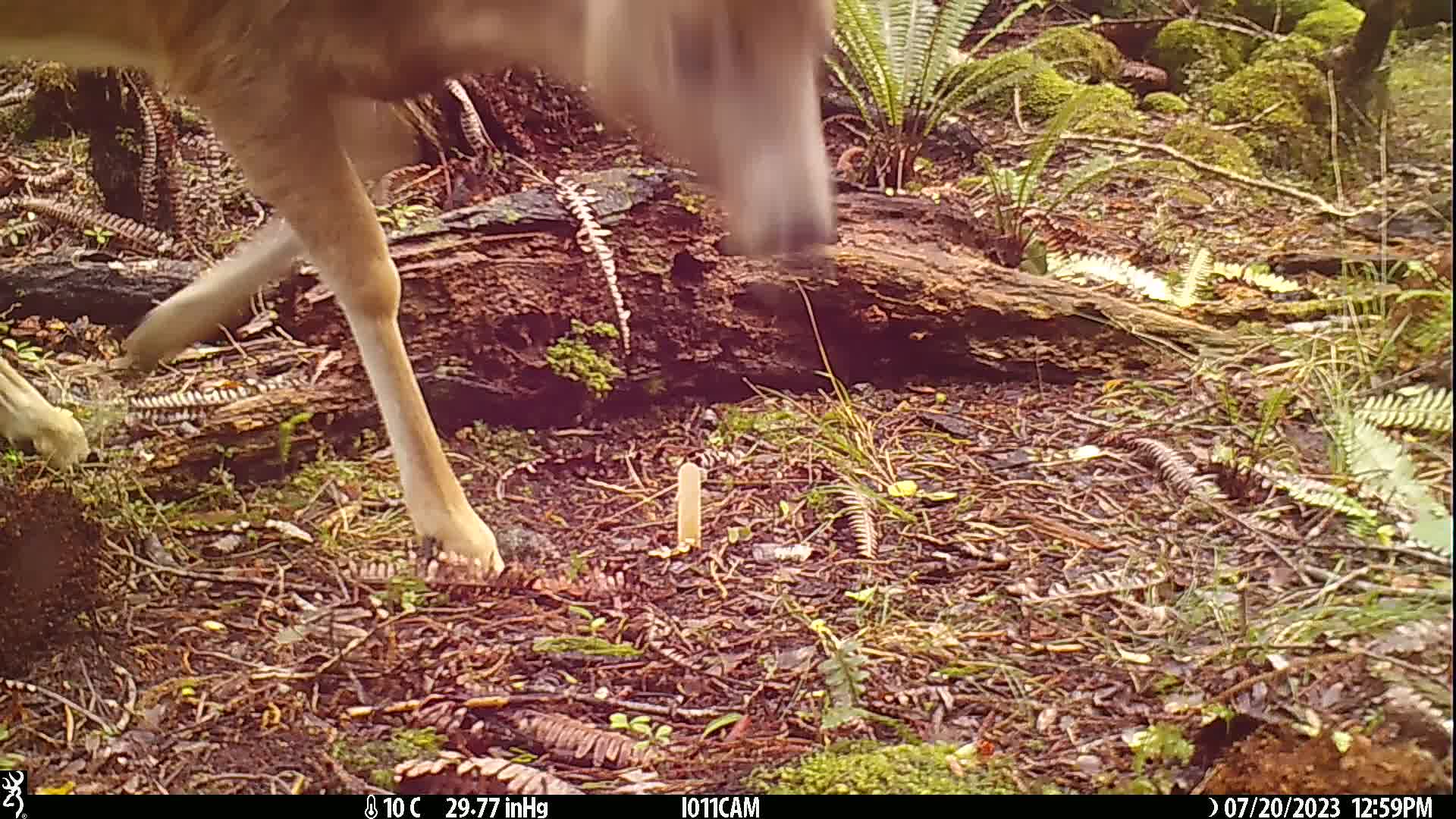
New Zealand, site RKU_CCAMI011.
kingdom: Animalia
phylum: Chordata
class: Mammalia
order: Artiodactyla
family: Cervidae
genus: Odocoileus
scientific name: Odocoileus virginianus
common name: white-tailed deer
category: white tailed deer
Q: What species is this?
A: White tailed deer (white-tailed deer) (Odocoileus virginianus).